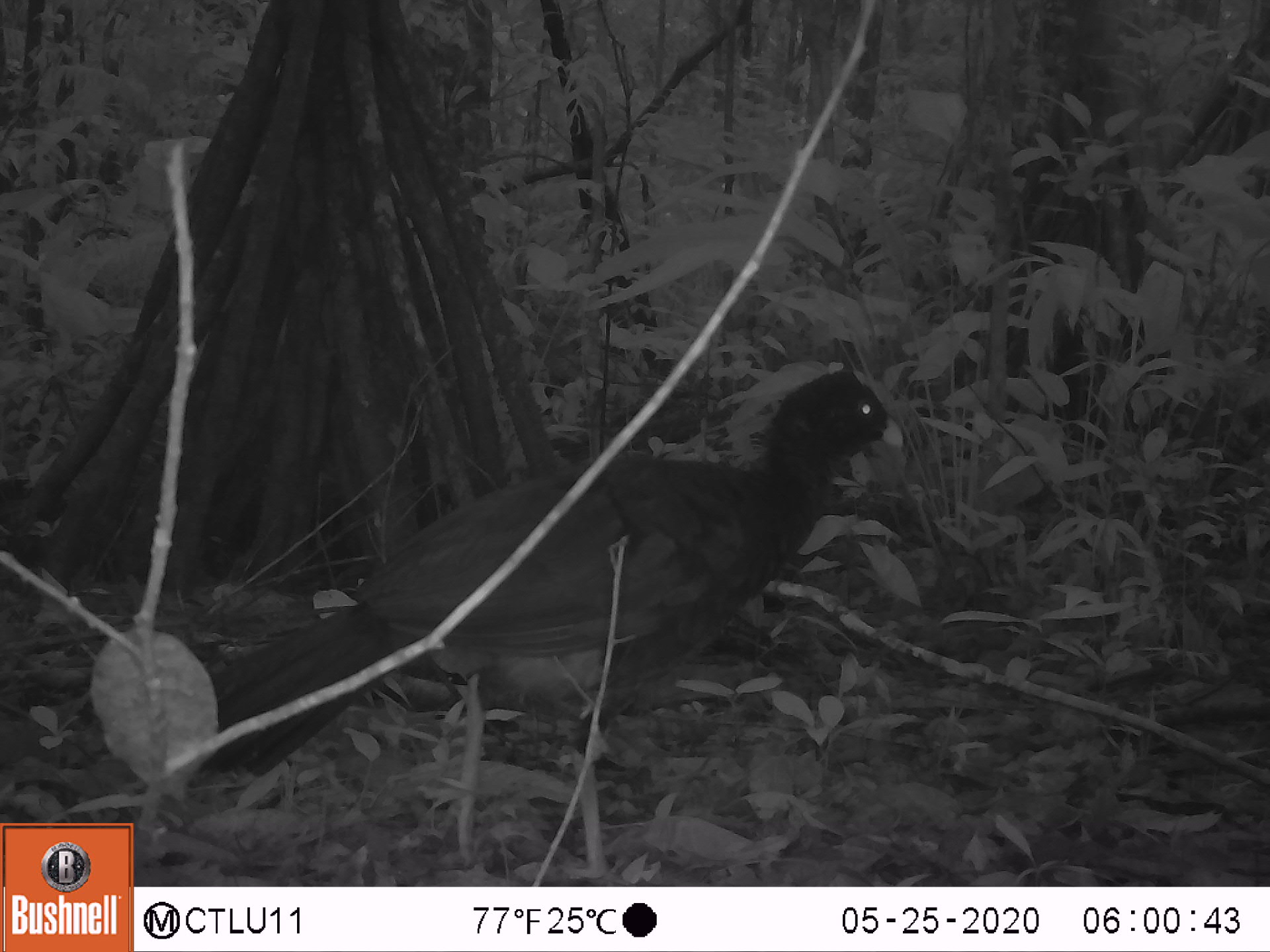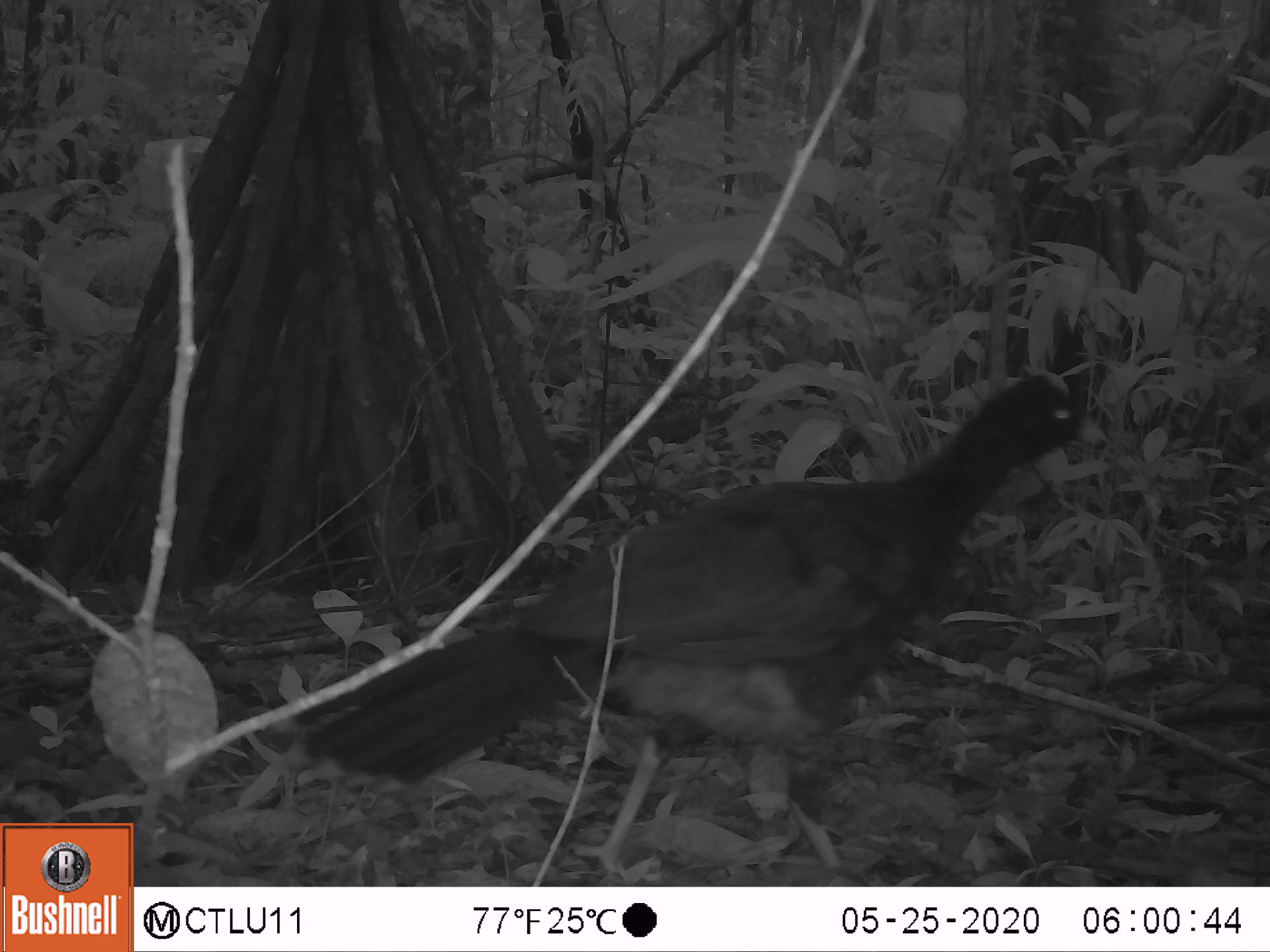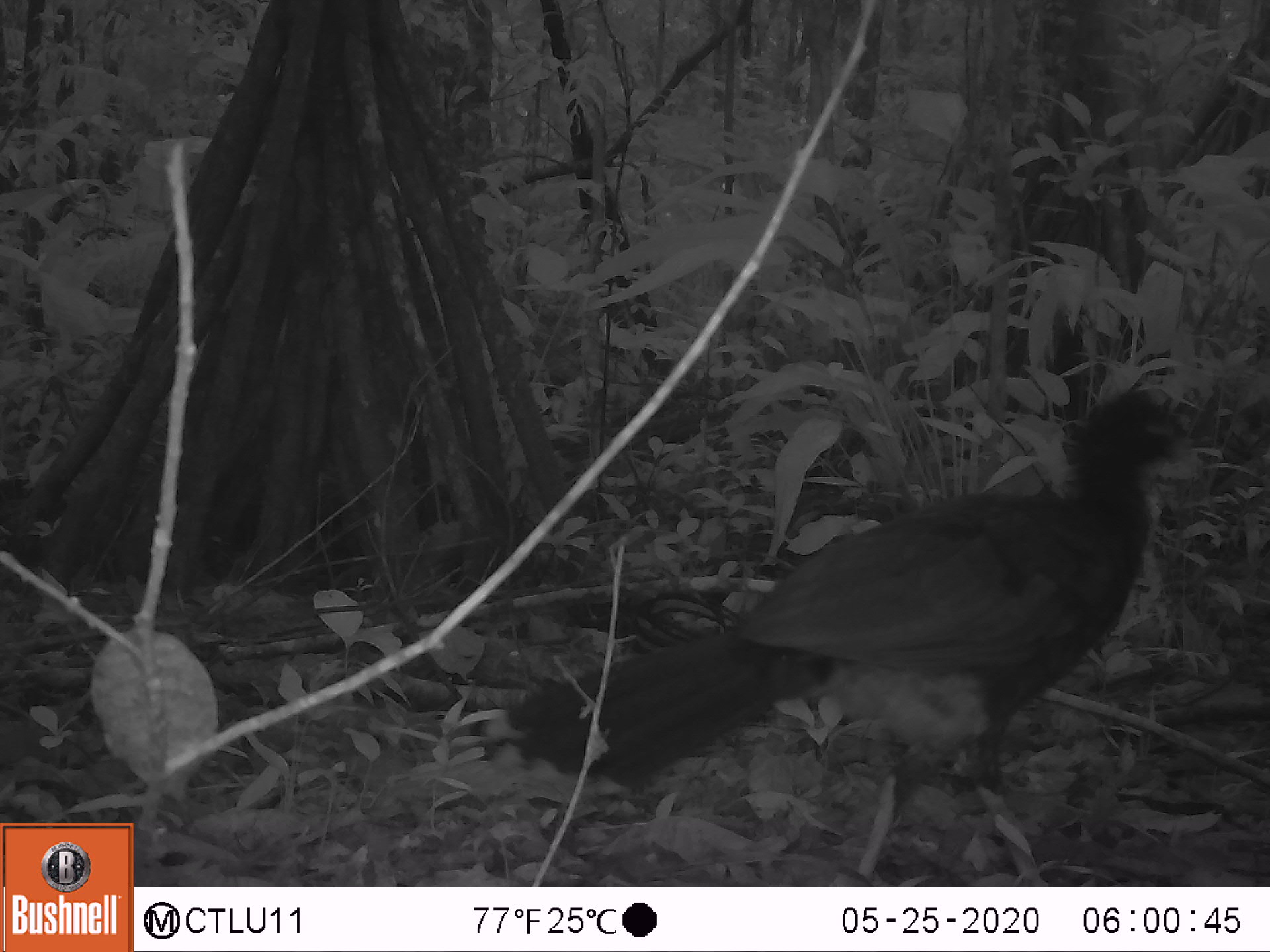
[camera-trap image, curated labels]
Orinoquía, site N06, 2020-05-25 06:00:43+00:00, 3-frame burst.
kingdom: Animalia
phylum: Chordata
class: Aves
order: Galliformes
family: Cracidae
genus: Mitu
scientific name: Mitu salvini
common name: salvin's currasow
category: salvins curassow